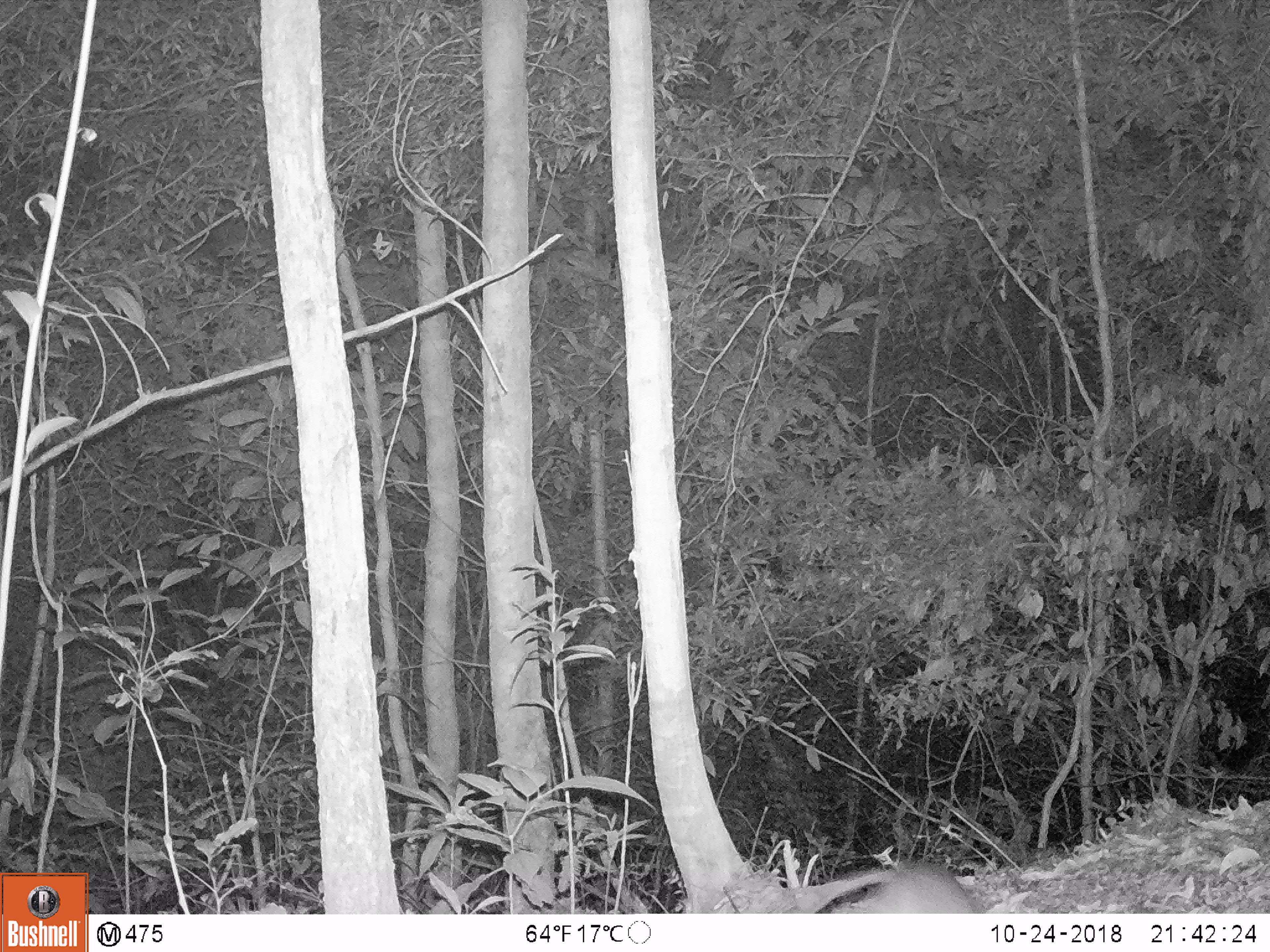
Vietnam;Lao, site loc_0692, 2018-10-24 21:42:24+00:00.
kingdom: Animalia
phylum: Chordata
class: Mammalia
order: Rodentia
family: Muridae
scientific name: Muridae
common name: old-world mice and rats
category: unidentified murid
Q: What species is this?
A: Unidentified murid (old-world mice and rats) (Muridae).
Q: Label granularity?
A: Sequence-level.